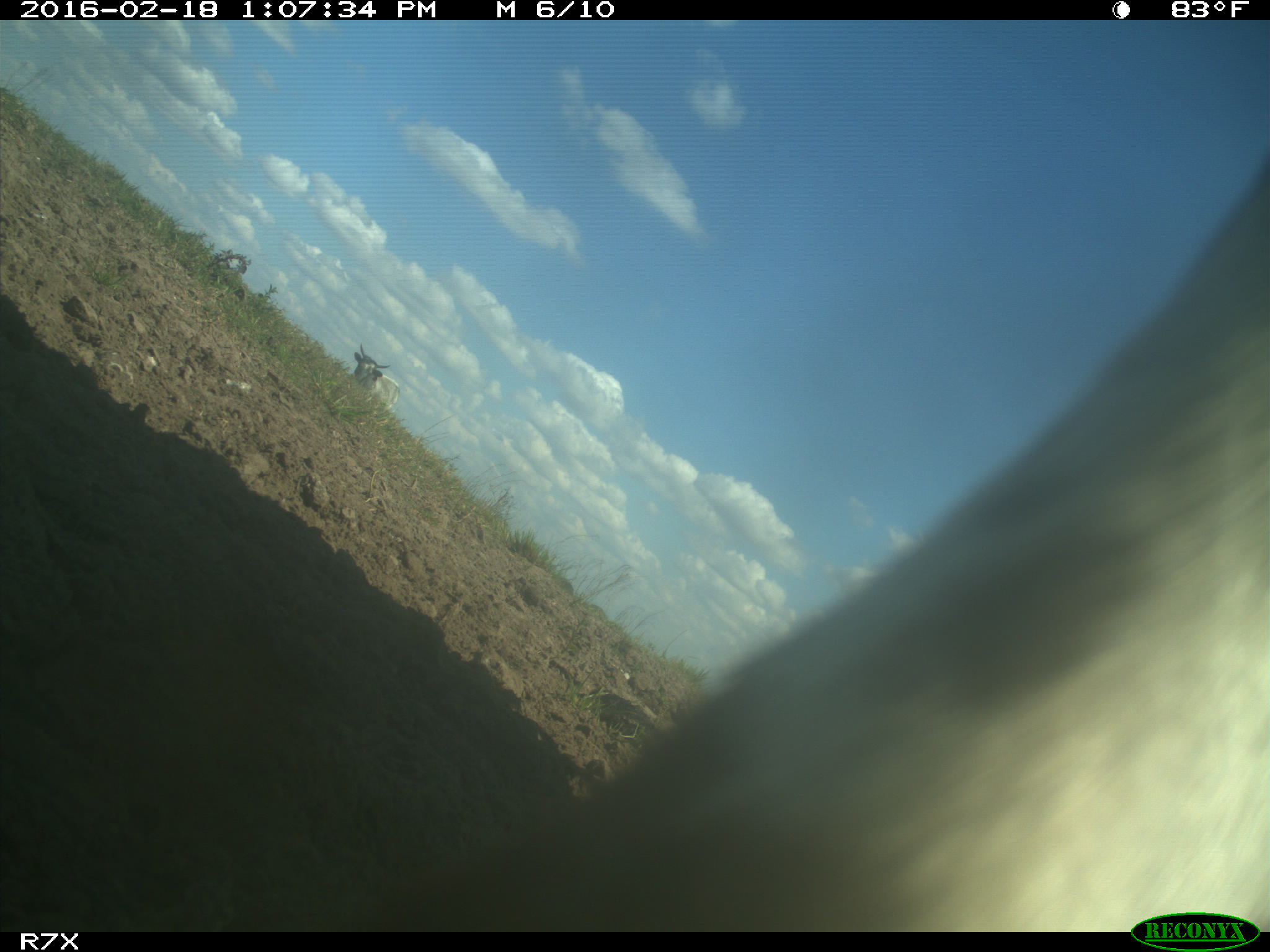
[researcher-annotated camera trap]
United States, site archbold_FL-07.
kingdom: Animalia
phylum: Chordata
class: Mammalia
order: Artiodactyla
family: Bovidae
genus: Bos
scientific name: Bos taurus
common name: domestic cow